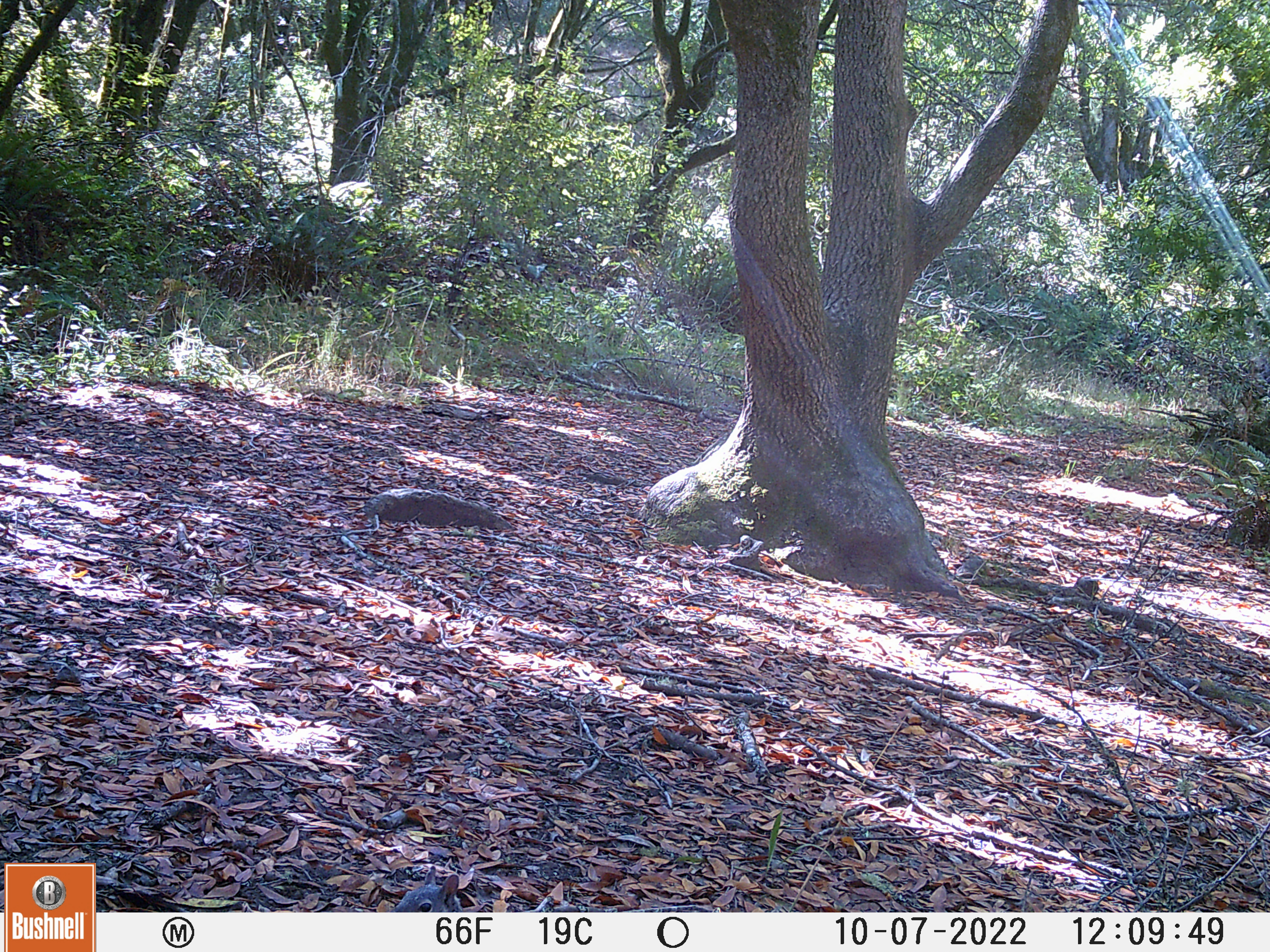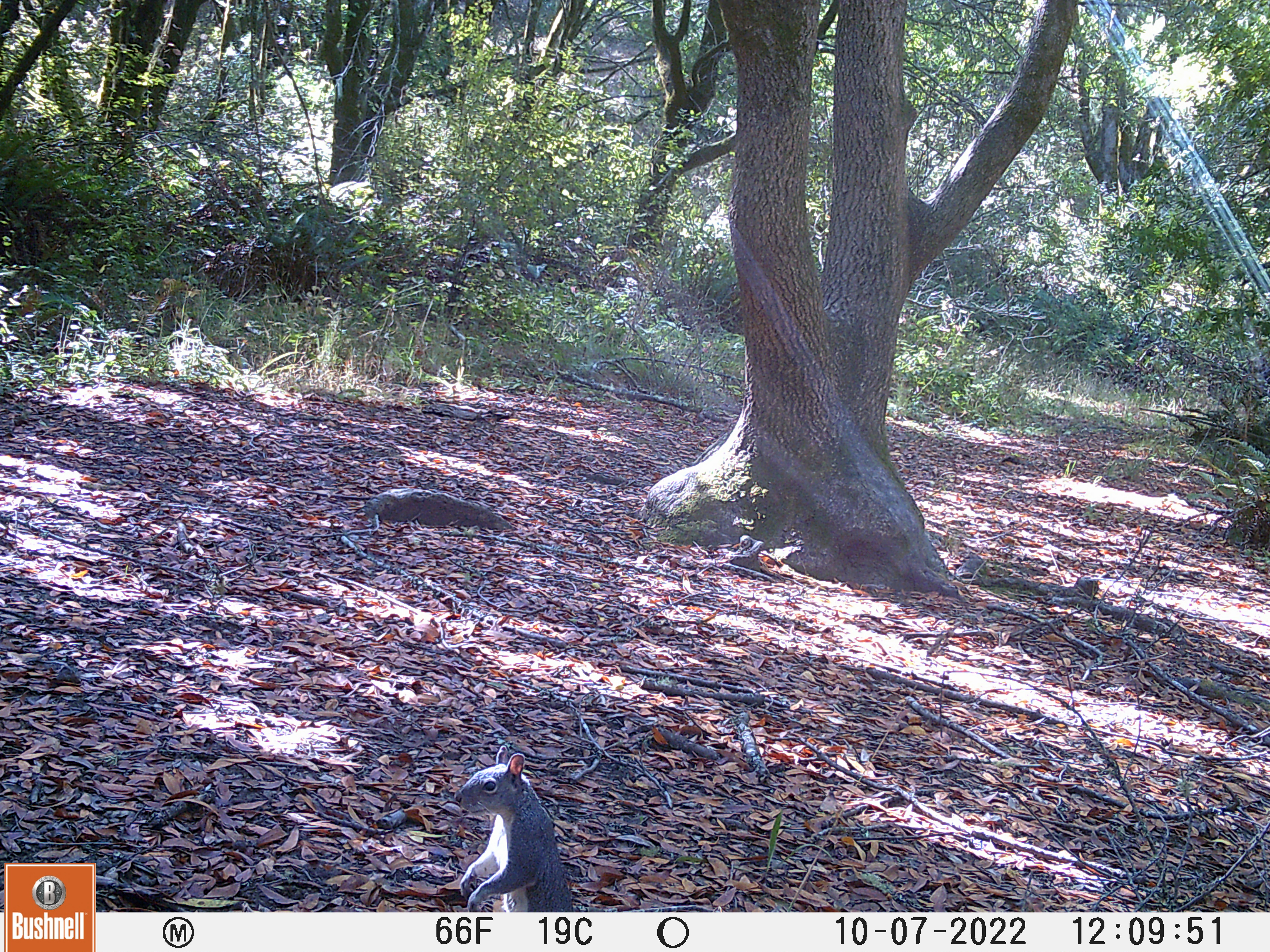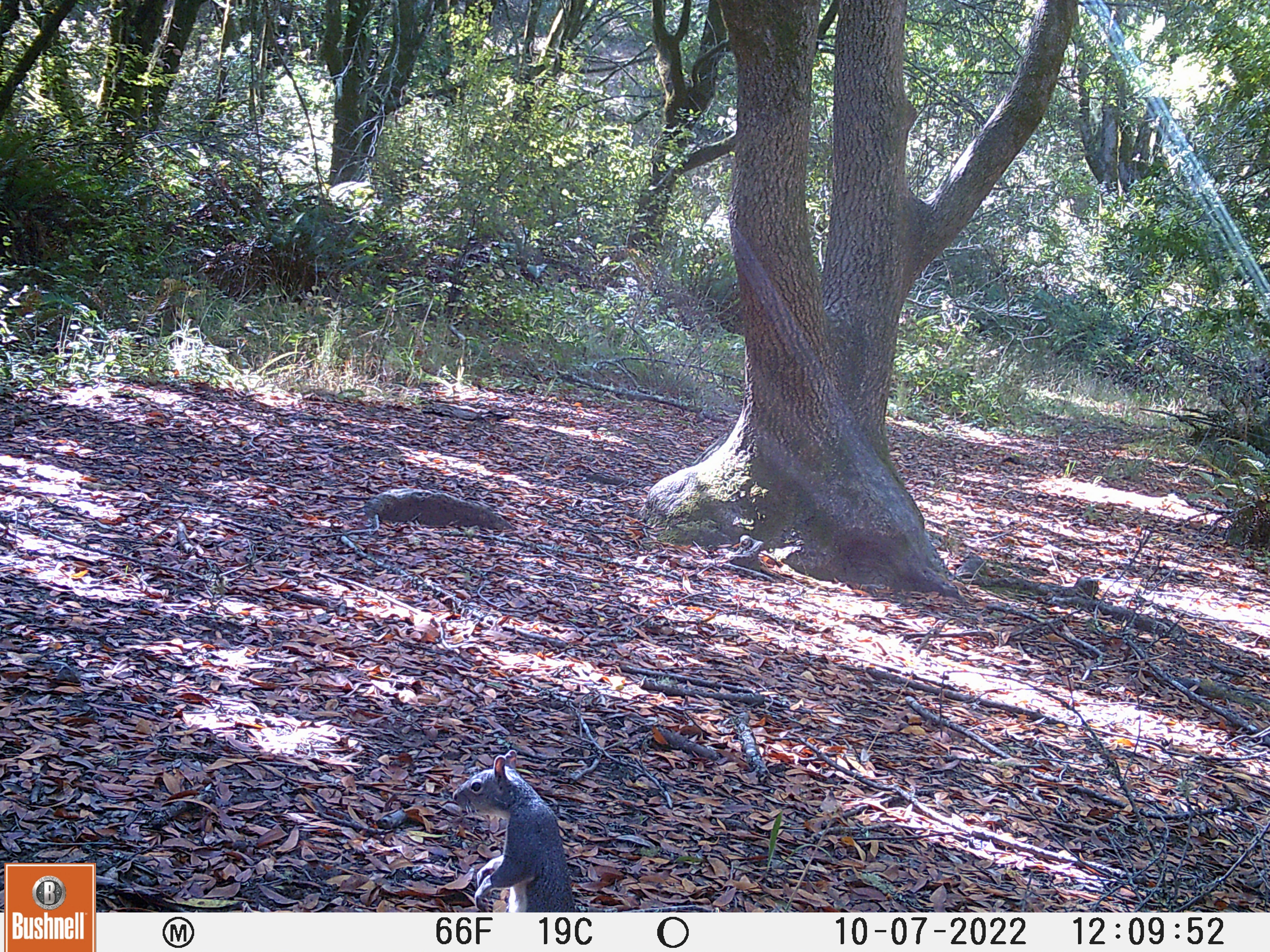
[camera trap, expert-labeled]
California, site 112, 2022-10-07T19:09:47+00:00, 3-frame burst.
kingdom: Animalia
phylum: Chordata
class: Mammalia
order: Rodentia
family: Sciuridae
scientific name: Sciuridae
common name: squirrel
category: unknown squirrel